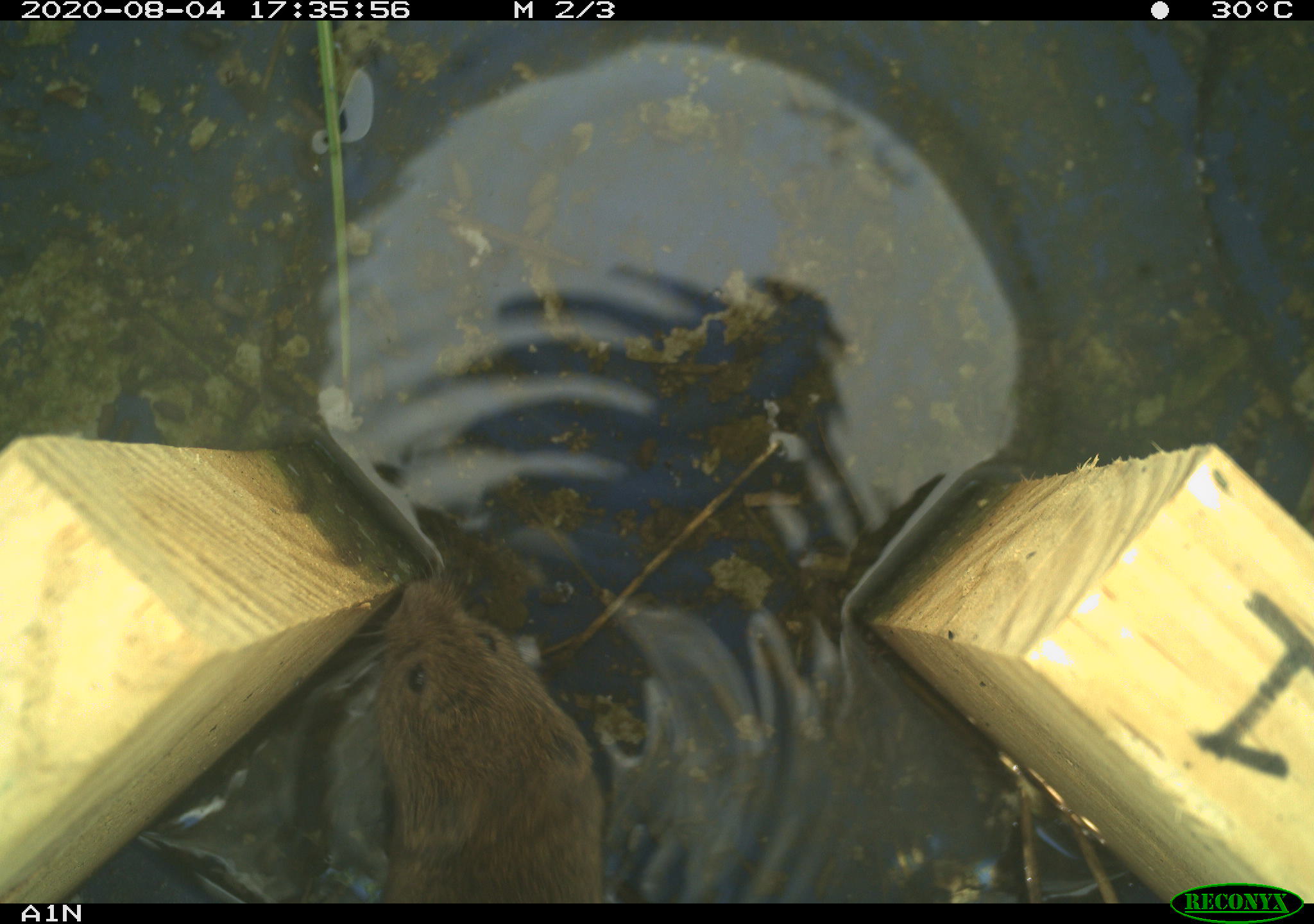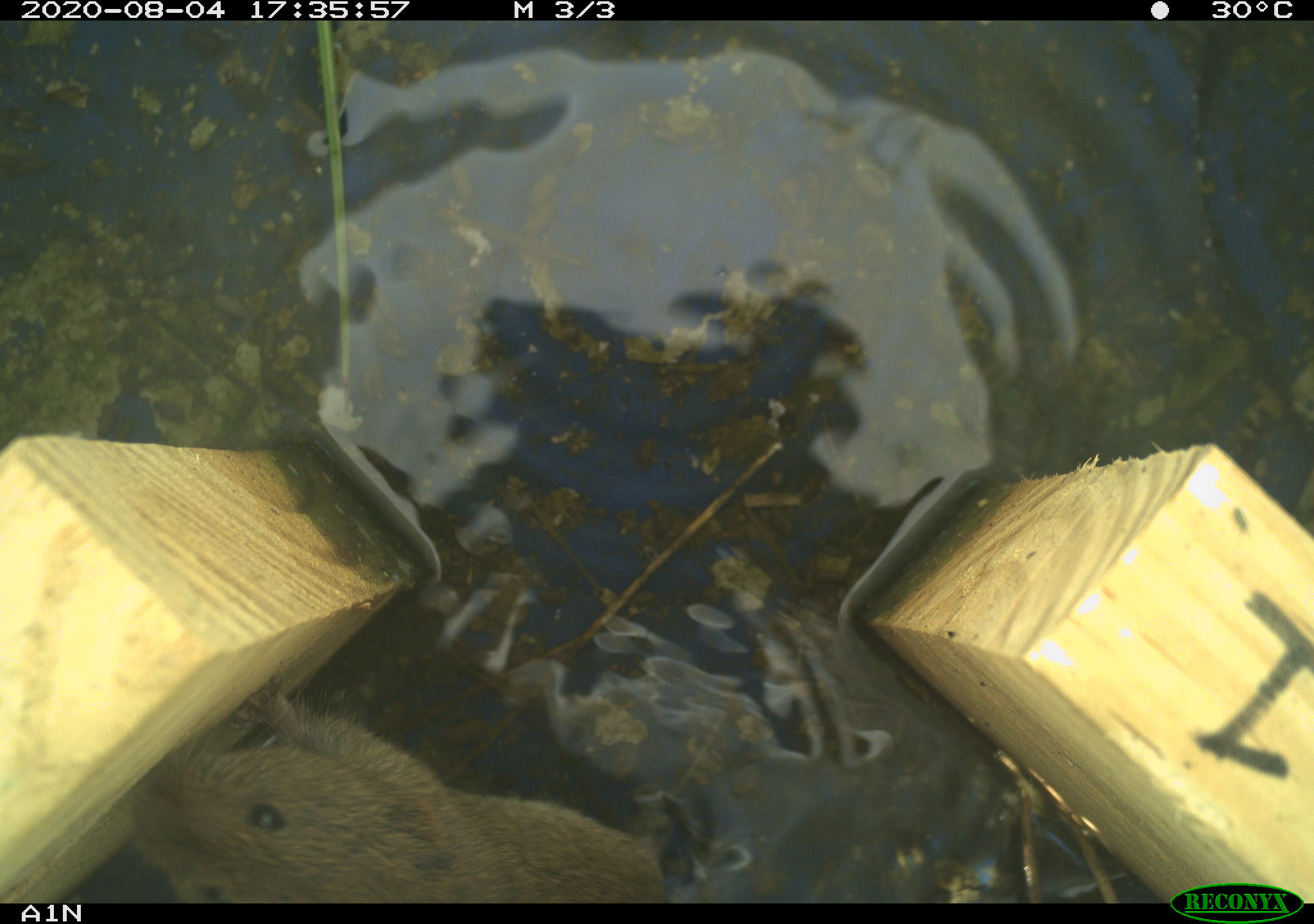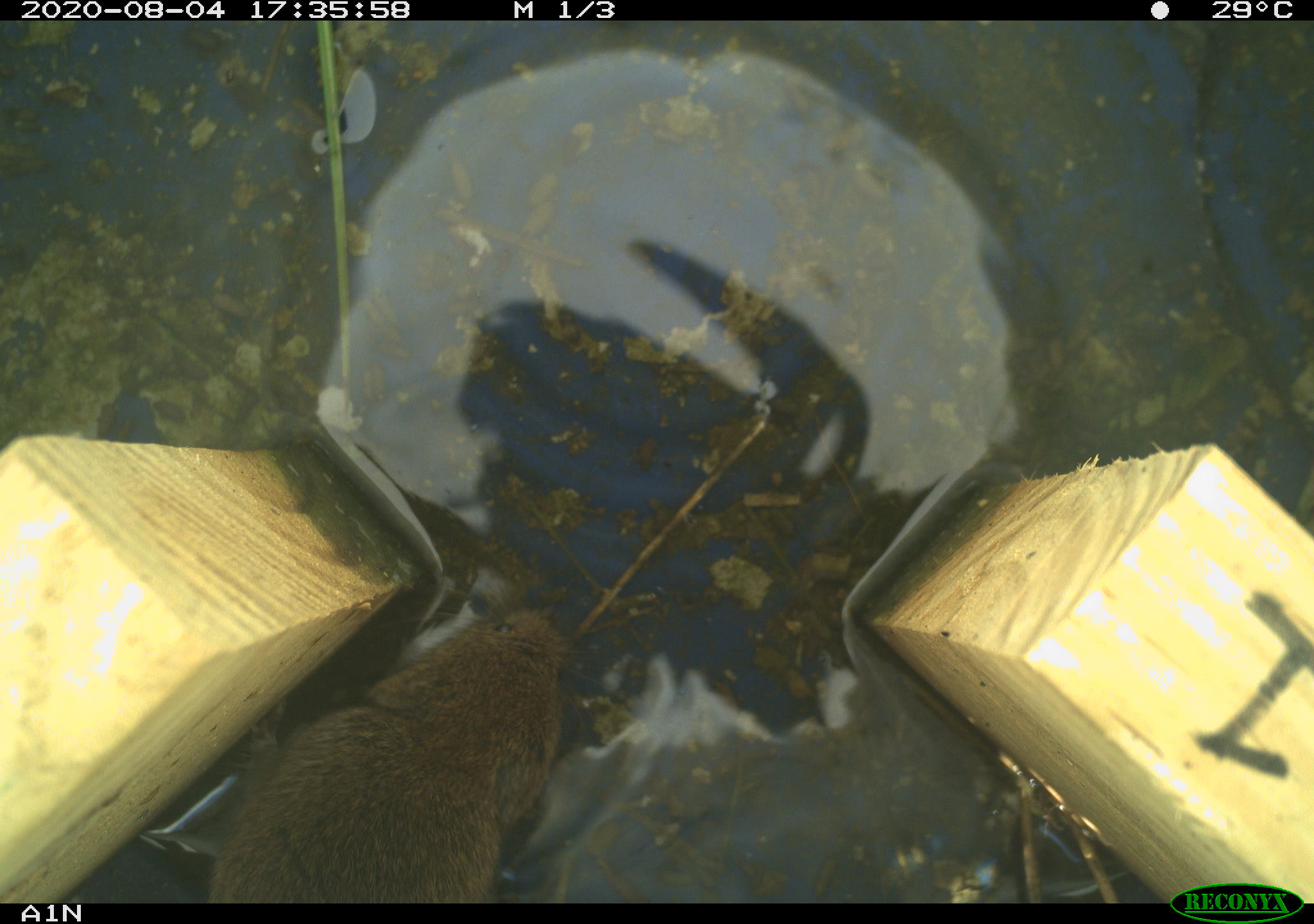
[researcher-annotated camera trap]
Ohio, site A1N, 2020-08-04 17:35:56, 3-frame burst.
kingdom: Animalia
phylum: Chordata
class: Mammalia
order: Rodentia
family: Cricetidae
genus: Microtus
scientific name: Microtus pennsylvanicus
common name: meadow vole